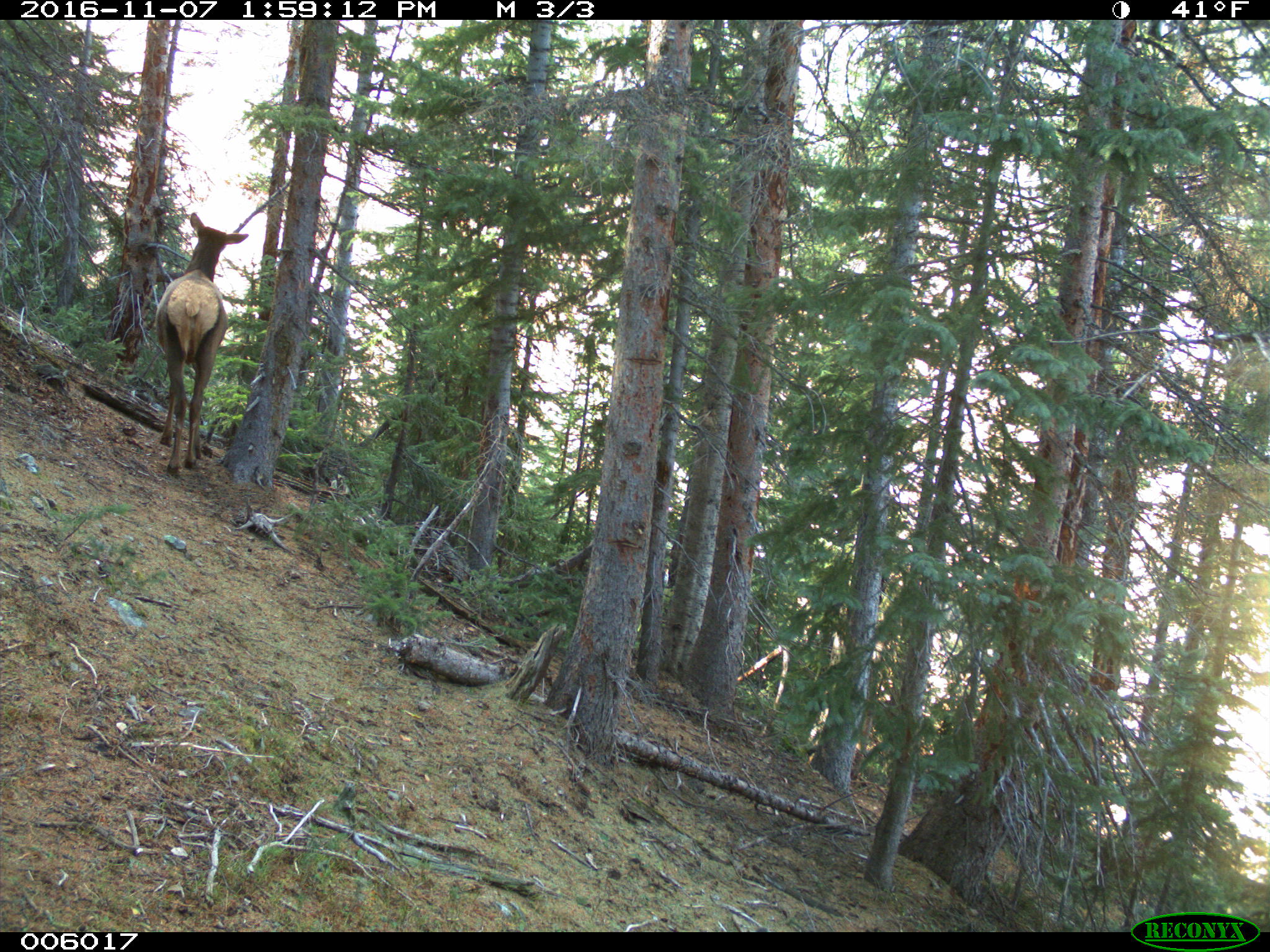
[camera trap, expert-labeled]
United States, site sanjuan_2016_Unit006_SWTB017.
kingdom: Animalia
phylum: Chordata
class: Mammalia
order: Artiodactyla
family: Cervidae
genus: Cervus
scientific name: Cervus elaphus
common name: red deer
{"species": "Cervus elaphus (red deer)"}